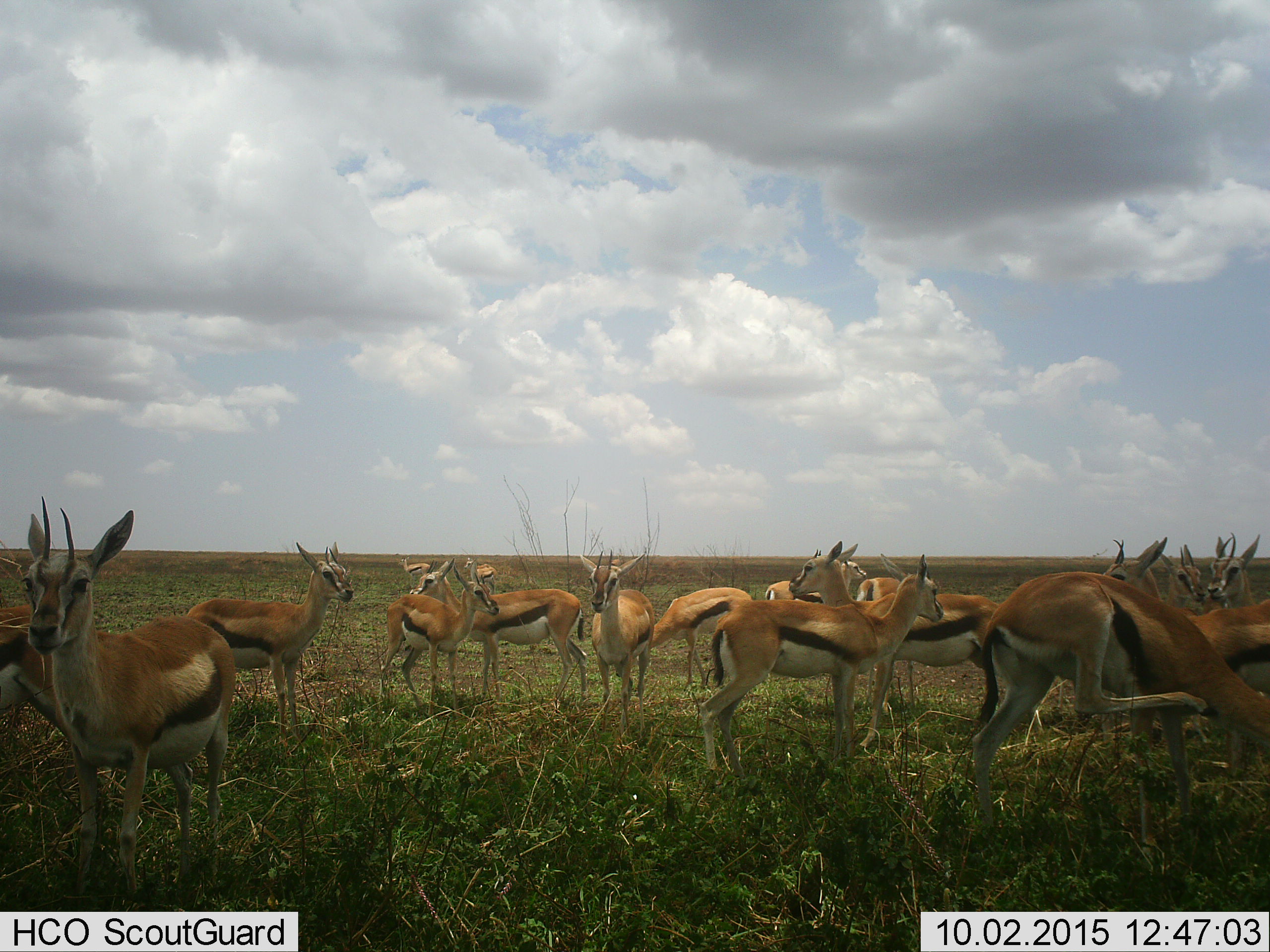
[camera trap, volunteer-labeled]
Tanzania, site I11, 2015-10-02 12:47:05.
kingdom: Animalia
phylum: Chordata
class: Mammalia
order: Artiodactyla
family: Bovidae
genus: Eudorcas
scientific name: Eudorcas thomsonii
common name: thomson's gazelle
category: gazellethomsons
Gazellethomsons (thomson's gazelle) (Eudorcas thomsonii), count 11-50. Behavior (volunteer vote fractions): standing 89%, resting 0%, moving 11%, interacting 0%. Young present (vote fraction): 11%. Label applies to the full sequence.